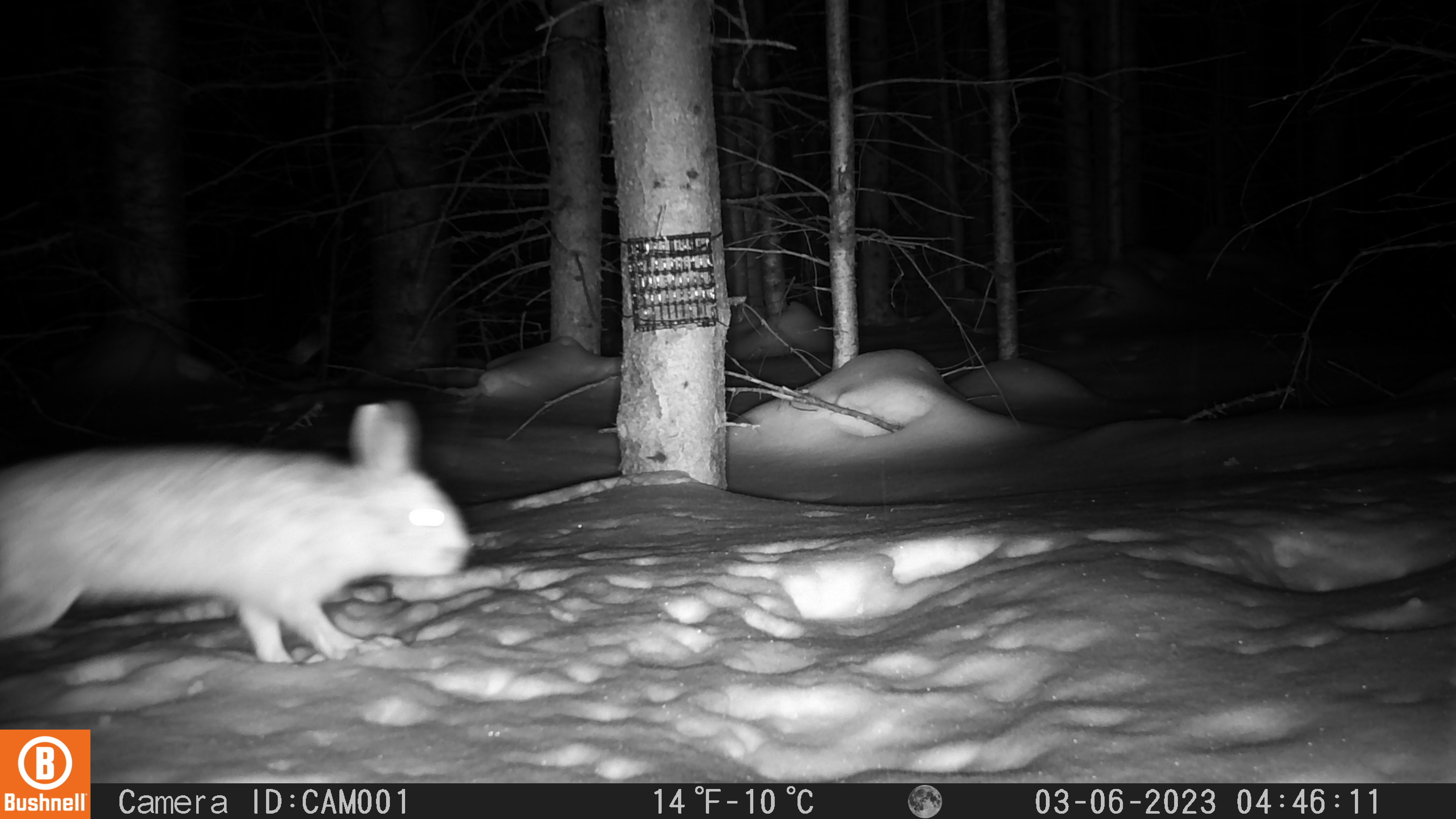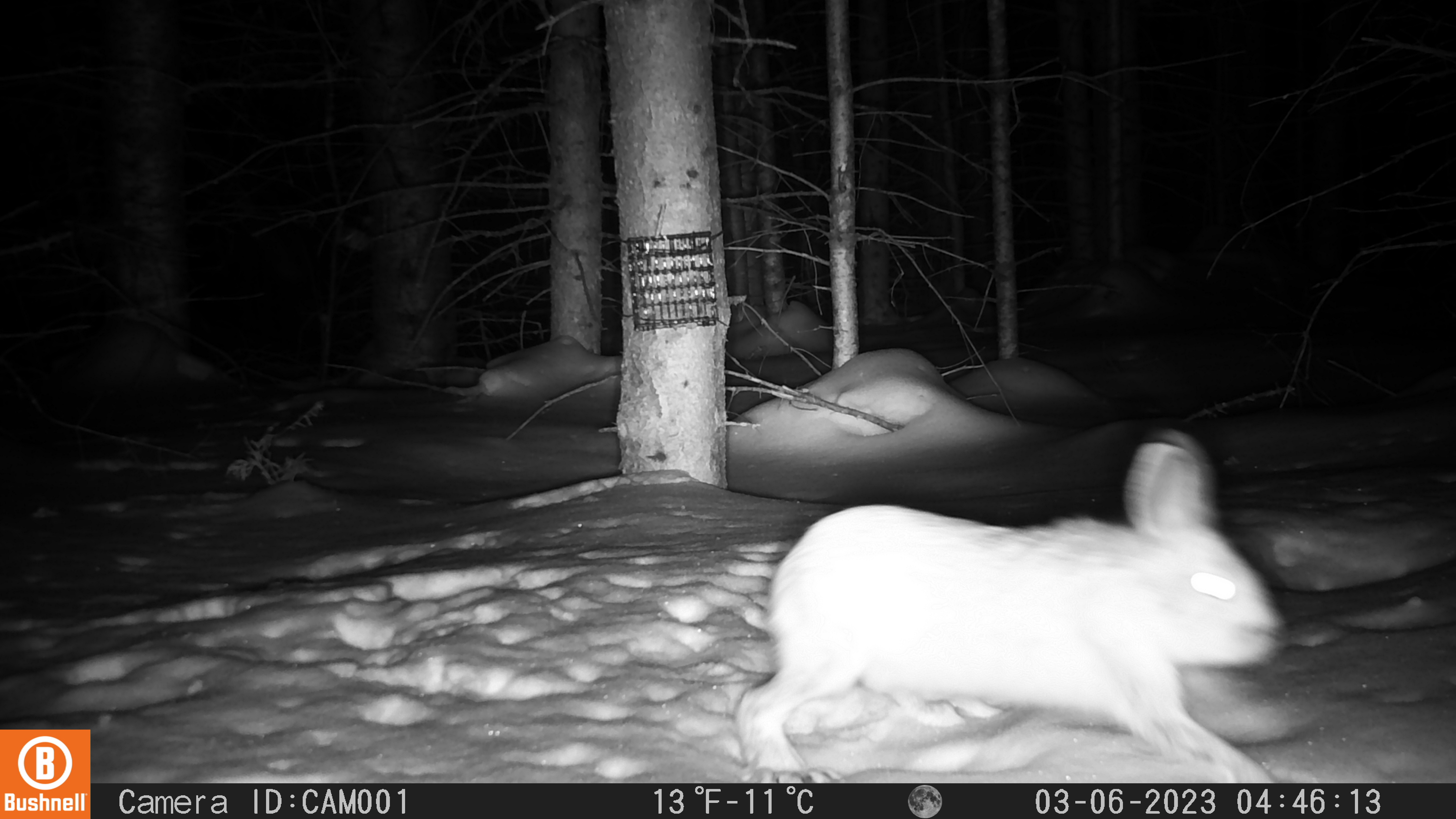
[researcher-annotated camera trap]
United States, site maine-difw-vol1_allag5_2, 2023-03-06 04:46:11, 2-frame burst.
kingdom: Animalia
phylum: Chordata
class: Mammalia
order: Lagomorpha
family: Leporidae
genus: Lepus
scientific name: Lepus americanus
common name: snowshoe hare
Snowshoe hare (Lepus americanus).